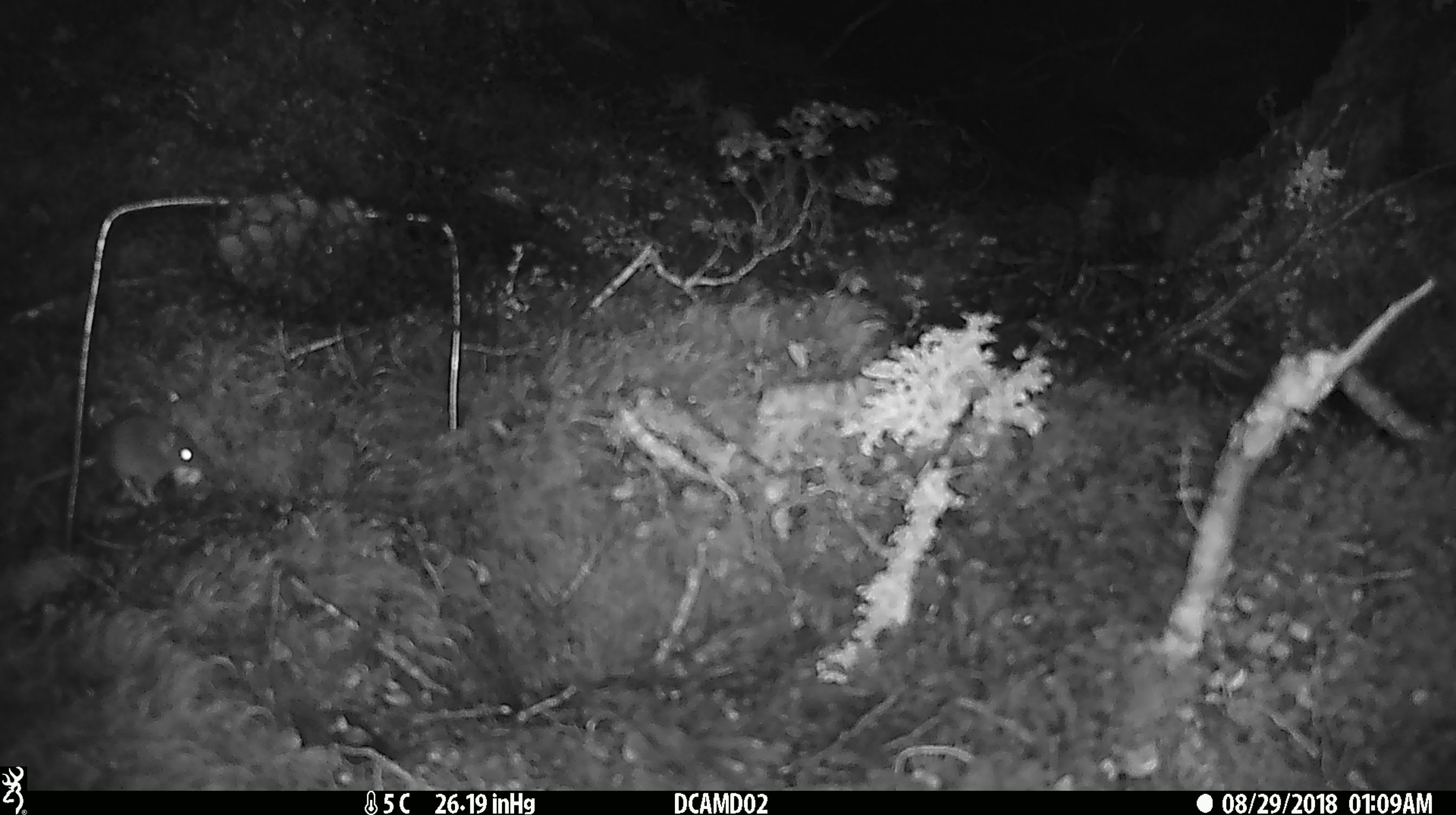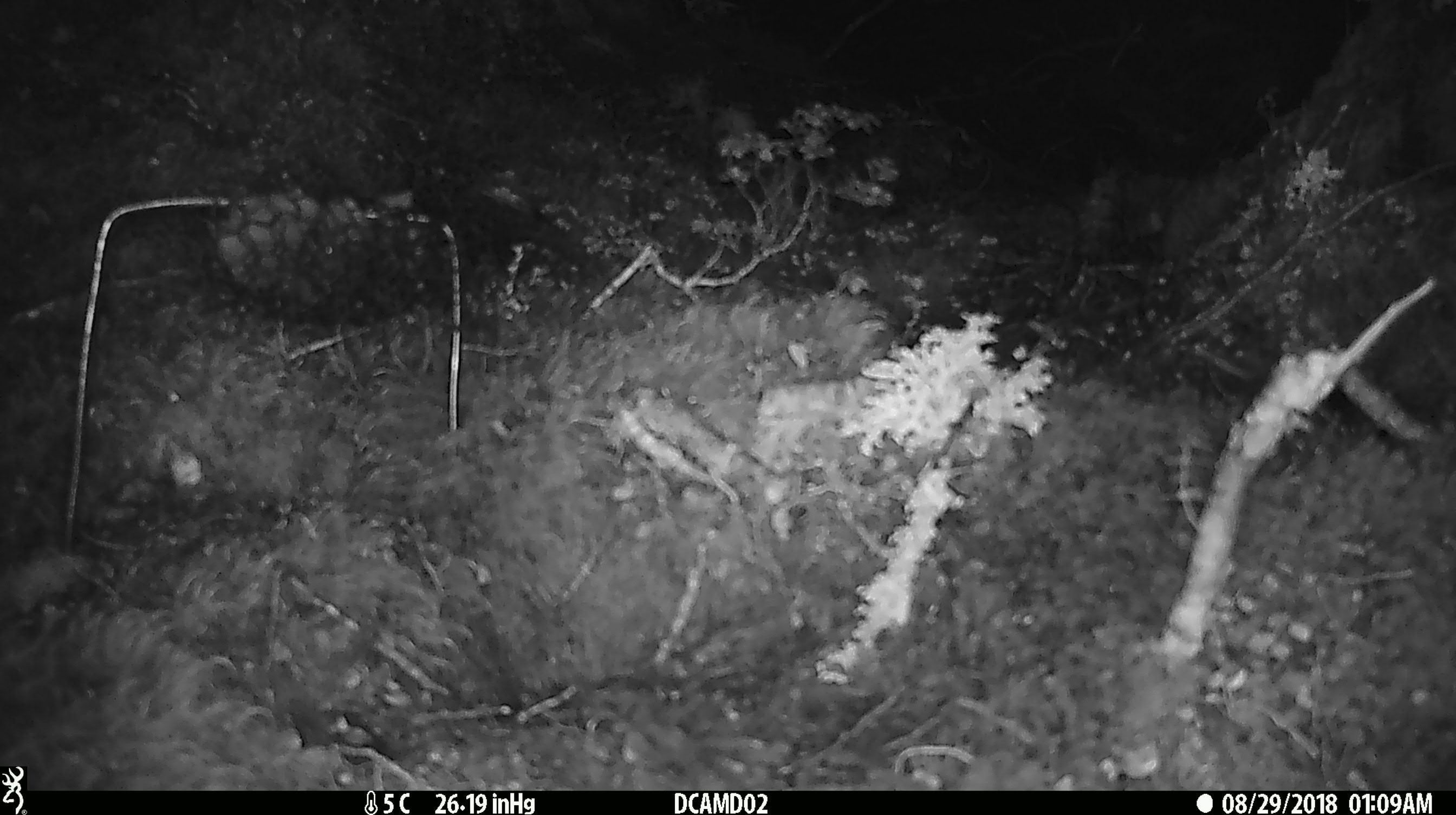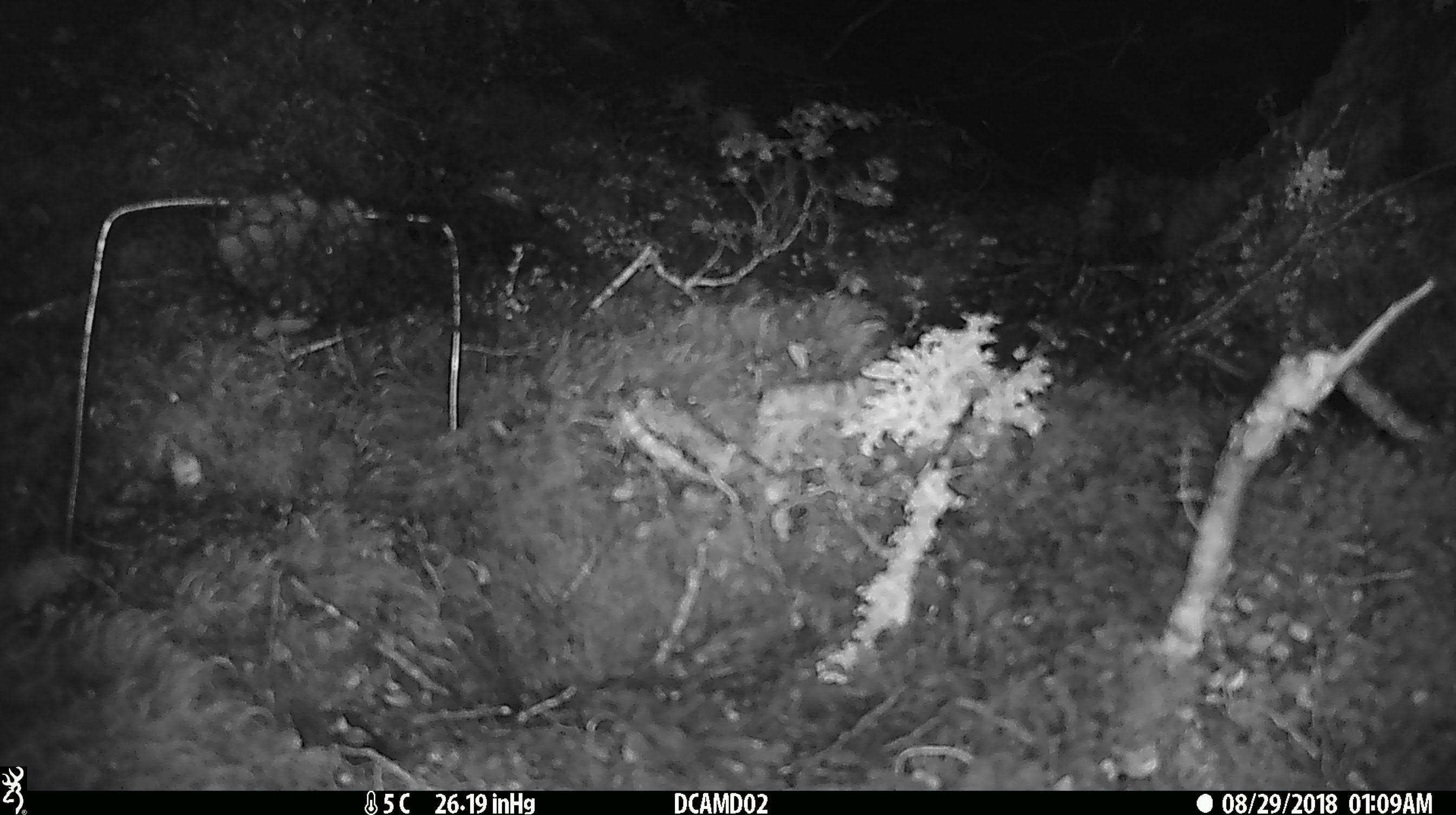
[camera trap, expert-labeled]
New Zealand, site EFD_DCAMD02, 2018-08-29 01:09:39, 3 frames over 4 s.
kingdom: Animalia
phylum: Chordata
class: Mammalia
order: Rodentia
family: Muridae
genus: Mus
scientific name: Mus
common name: mouse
Mouse (Mus).